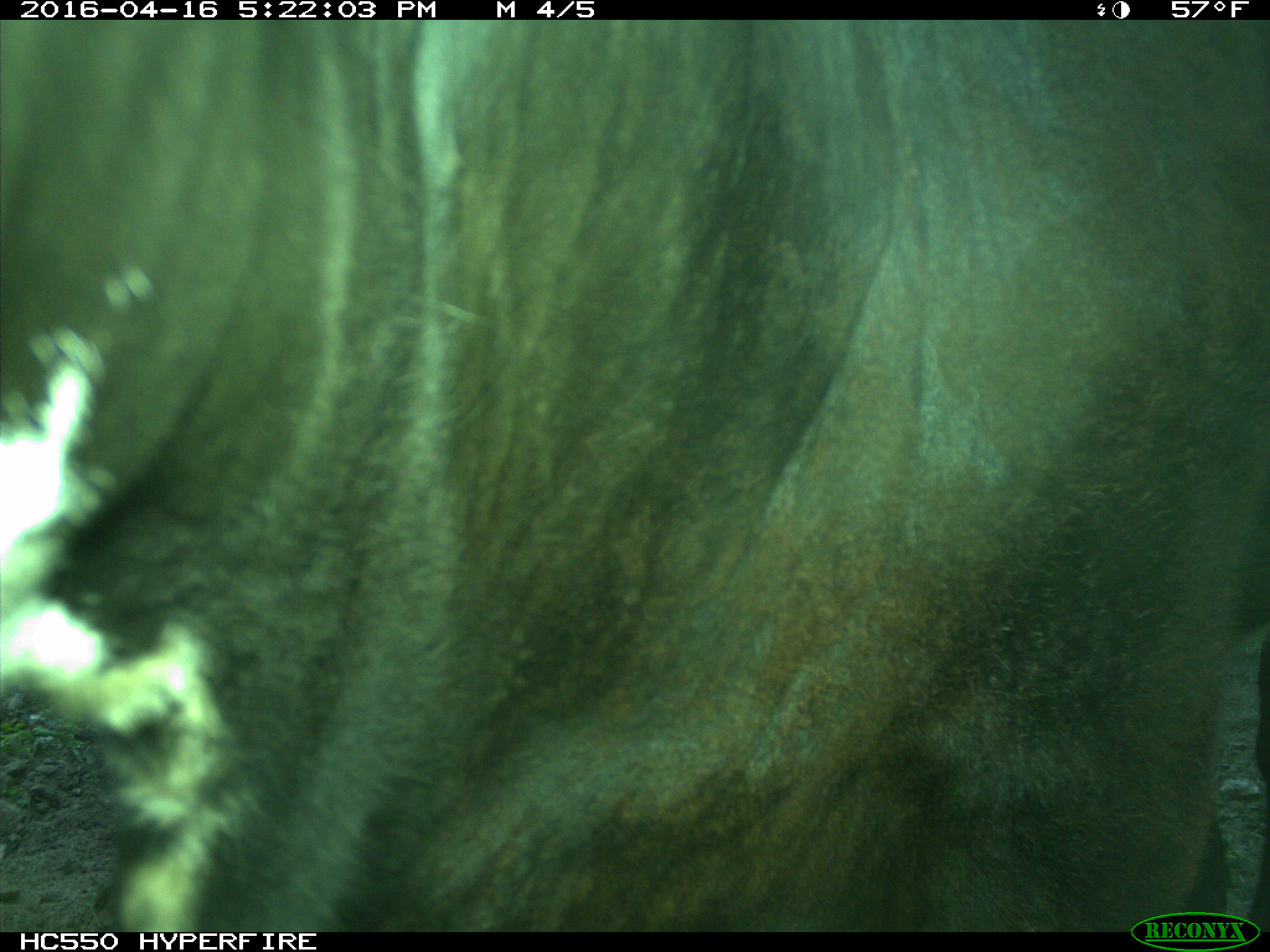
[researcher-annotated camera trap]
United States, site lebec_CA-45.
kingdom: Animalia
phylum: Chordata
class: Mammalia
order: Artiodactyla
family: Bovidae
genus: Bos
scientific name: Bos taurus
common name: domestic cow